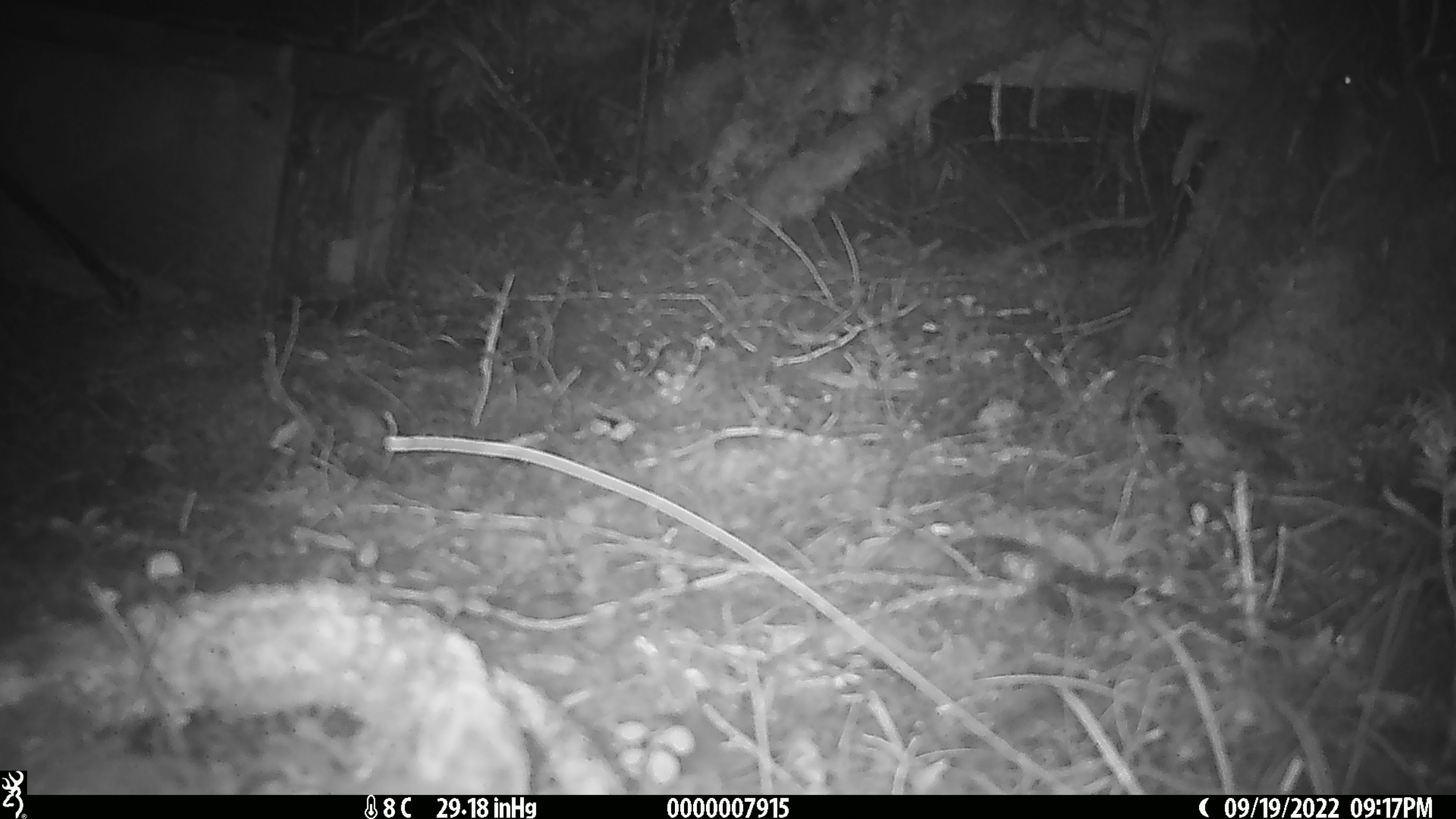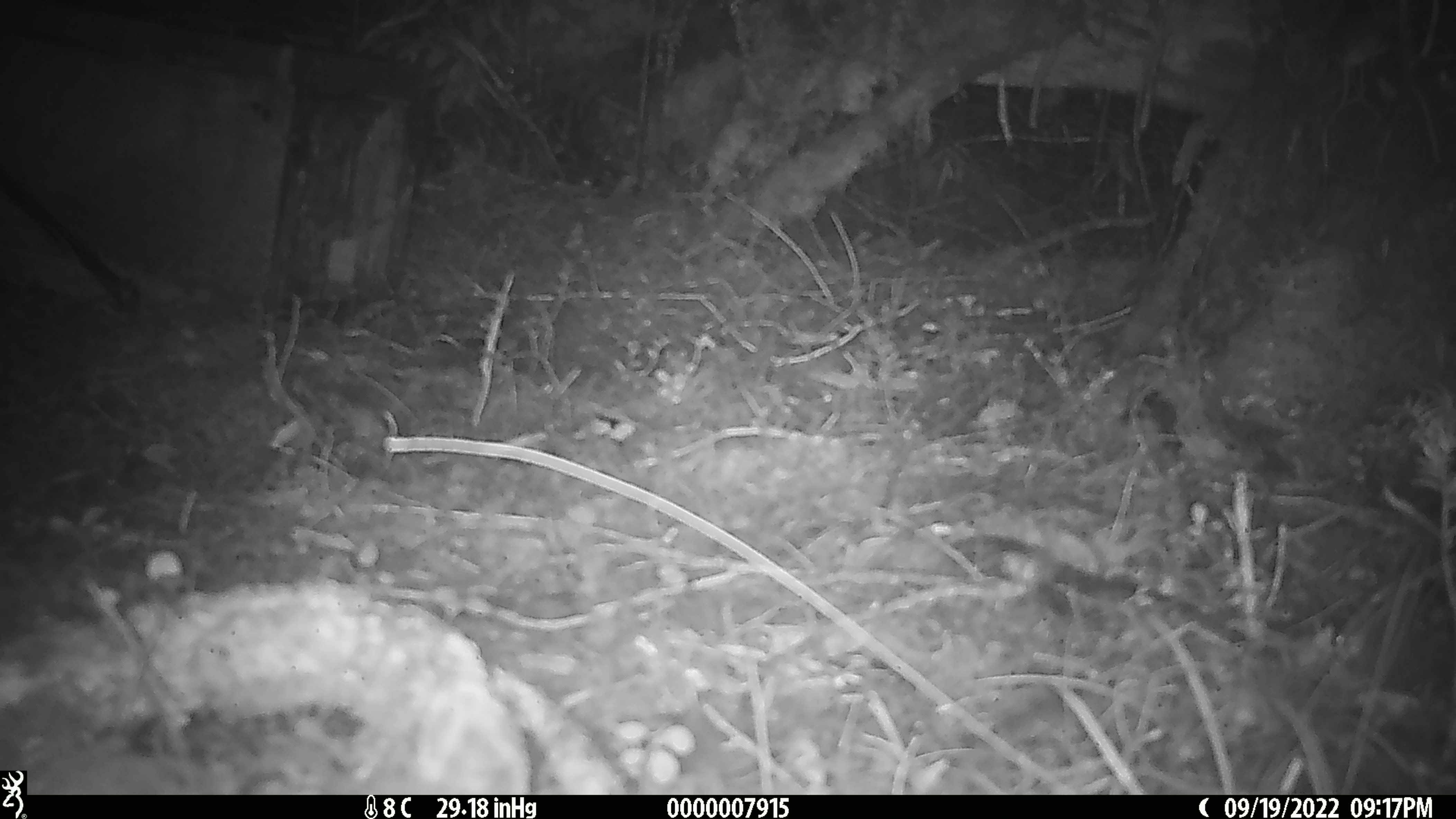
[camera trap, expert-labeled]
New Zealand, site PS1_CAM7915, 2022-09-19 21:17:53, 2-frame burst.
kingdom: Animalia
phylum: Chordata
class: Mammalia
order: Rodentia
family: Muridae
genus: Mus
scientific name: Mus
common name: mouse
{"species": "mouse (Mus)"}